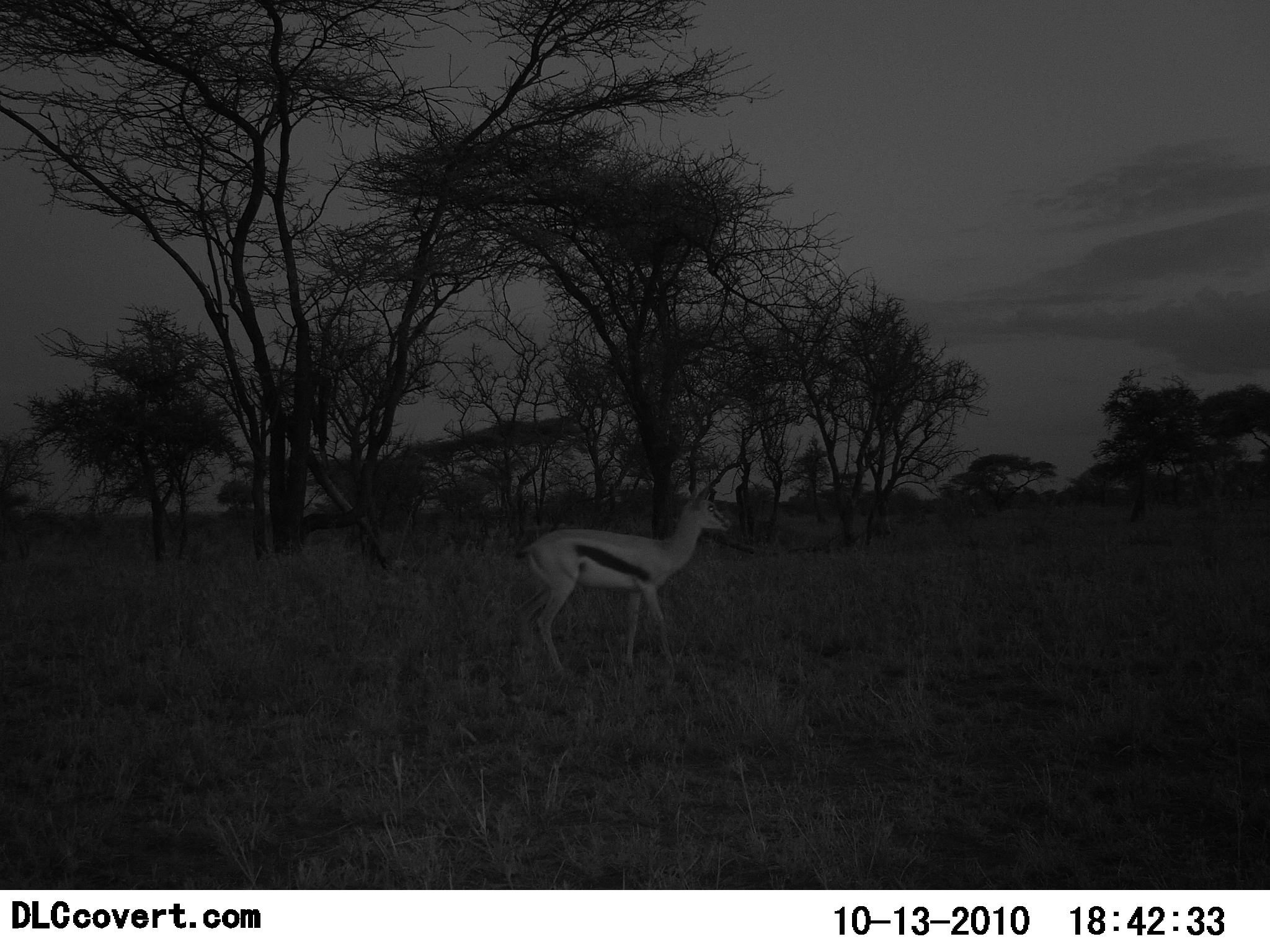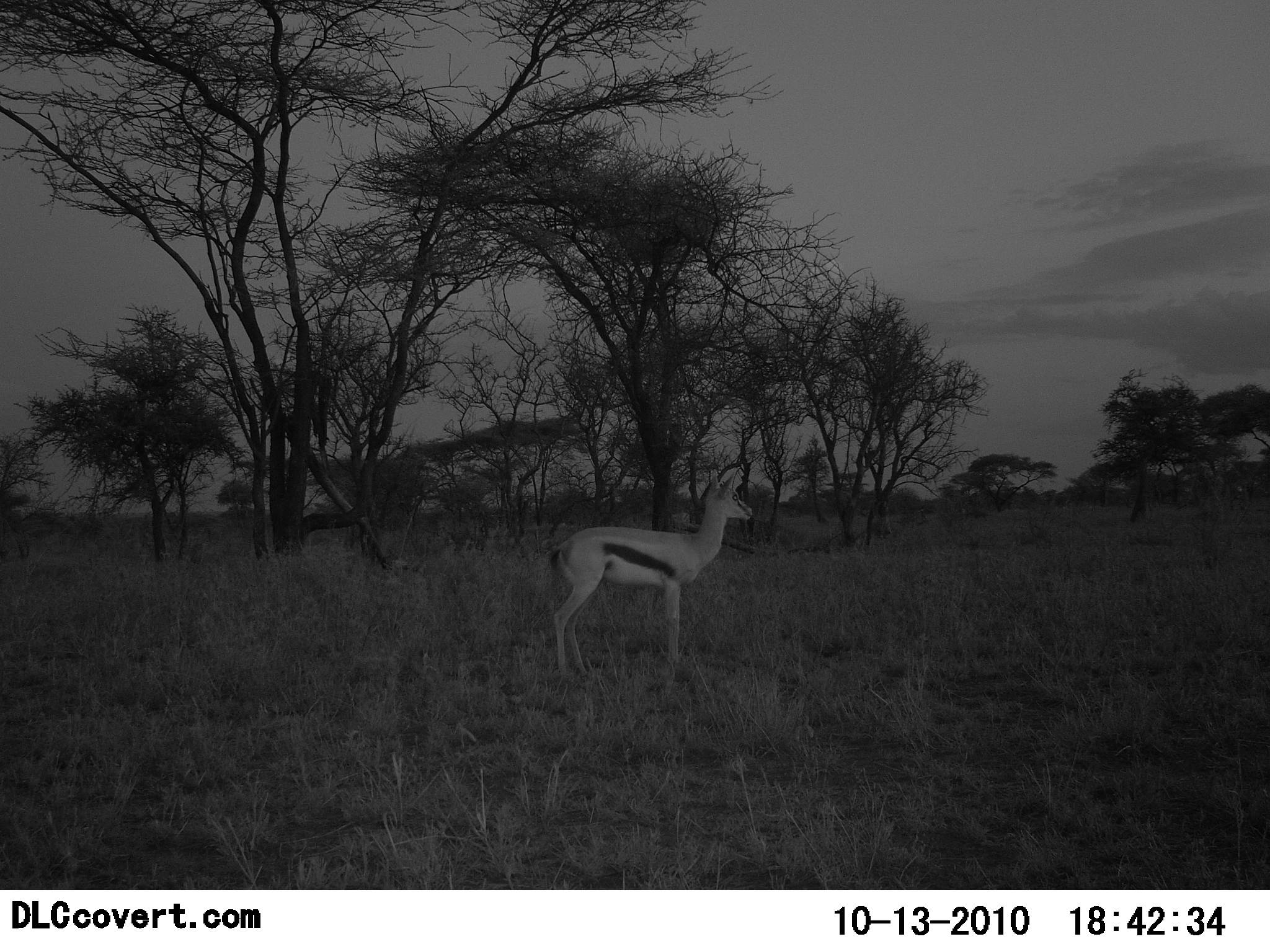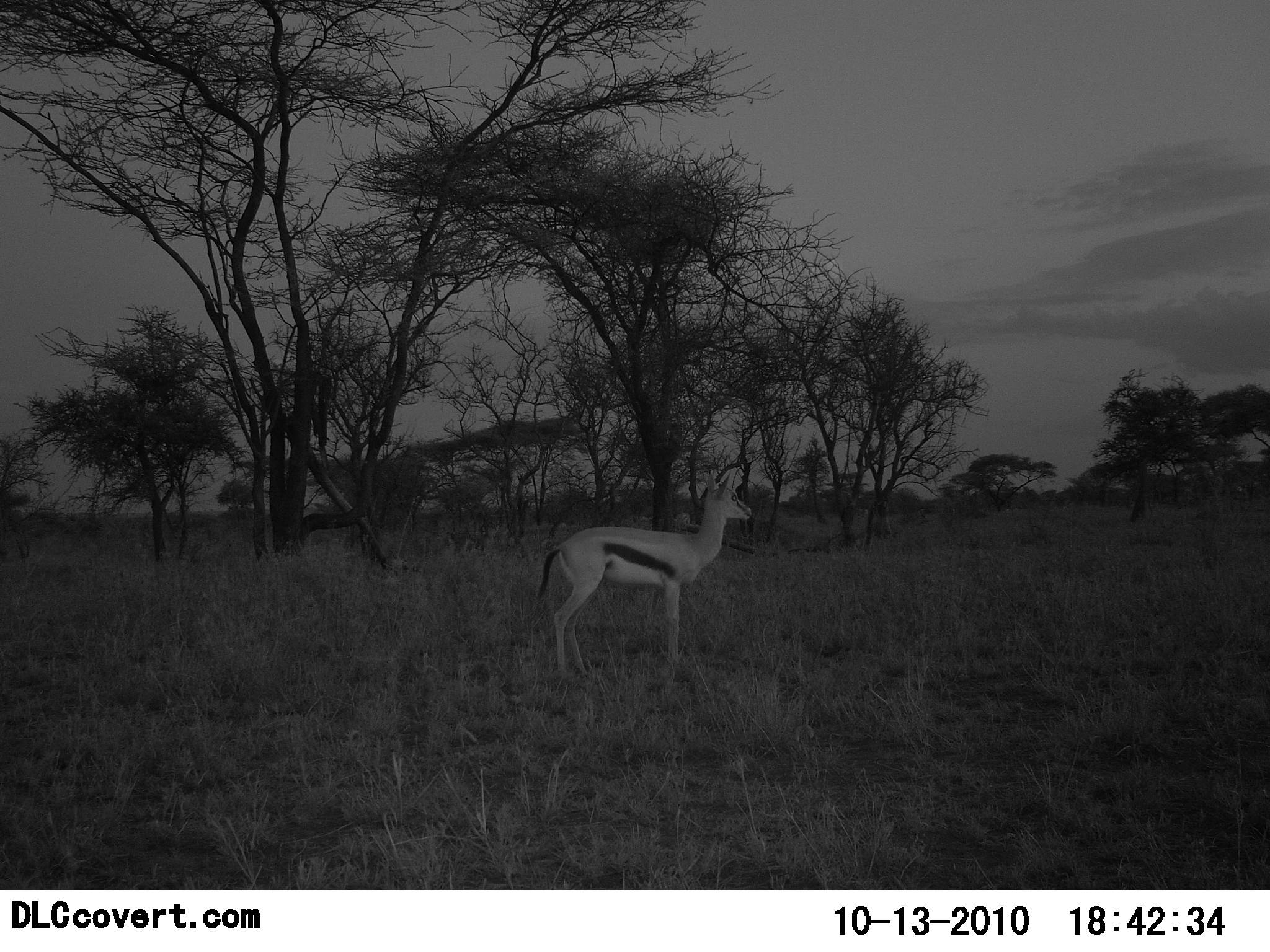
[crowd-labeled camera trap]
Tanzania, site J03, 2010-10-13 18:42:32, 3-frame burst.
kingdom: Animalia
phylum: Chordata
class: Mammalia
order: Artiodactyla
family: Bovidae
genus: Eudorcas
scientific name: Eudorcas thomsonii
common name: thomson's gazelle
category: gazellethomsons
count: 1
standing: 100%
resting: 0%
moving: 0%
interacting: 0%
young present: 0%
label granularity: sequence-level